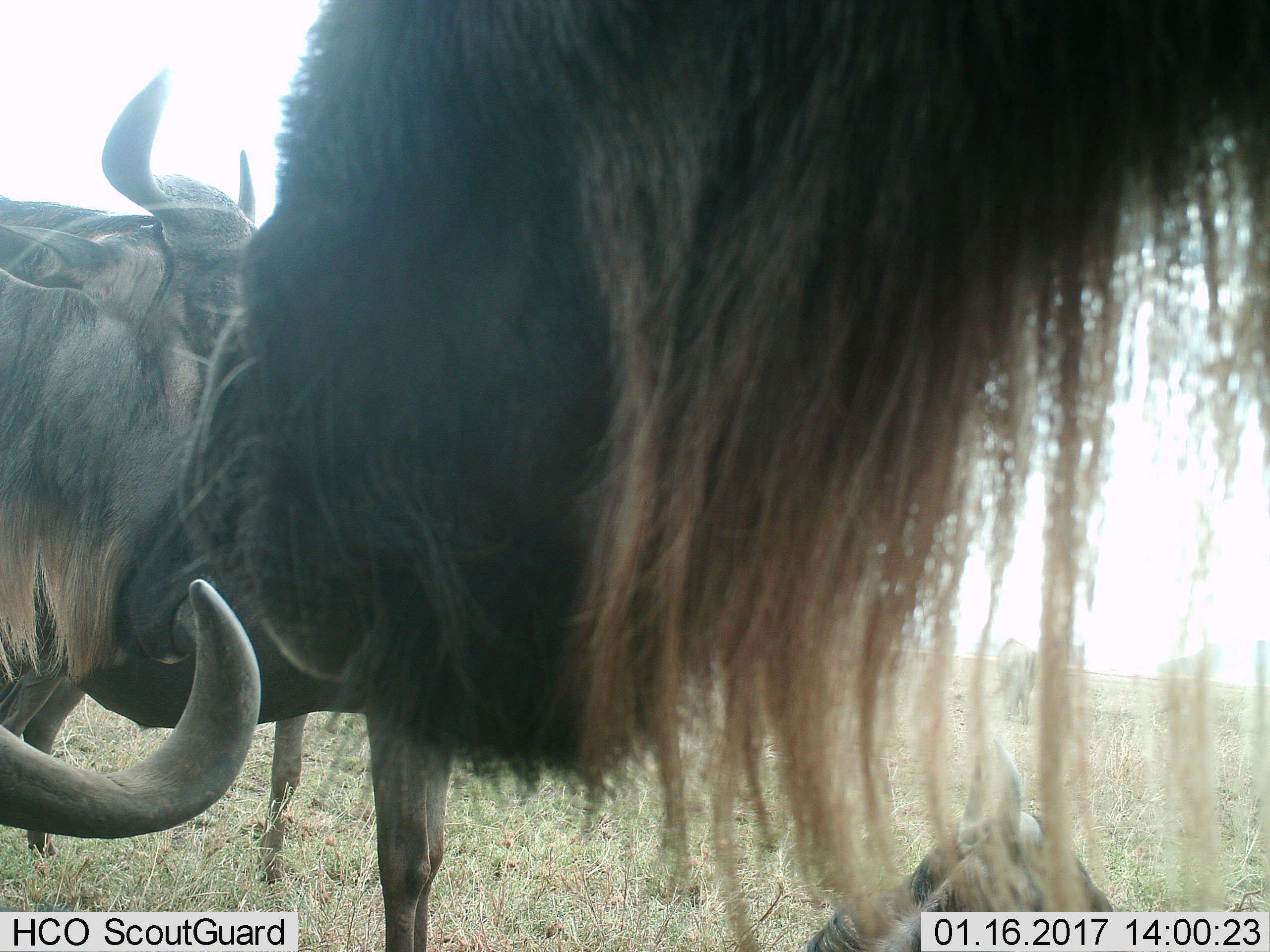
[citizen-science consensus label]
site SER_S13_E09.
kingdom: Animalia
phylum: Chordata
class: Mammalia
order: Artiodactyla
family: Bovidae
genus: Connochaetes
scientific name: Connochaetes taurinus taurinus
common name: blue wildebeest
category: wildebeestblue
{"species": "wildebeestblue (blue wildebeest) (Connochaetes taurinus taurinus)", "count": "5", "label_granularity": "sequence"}